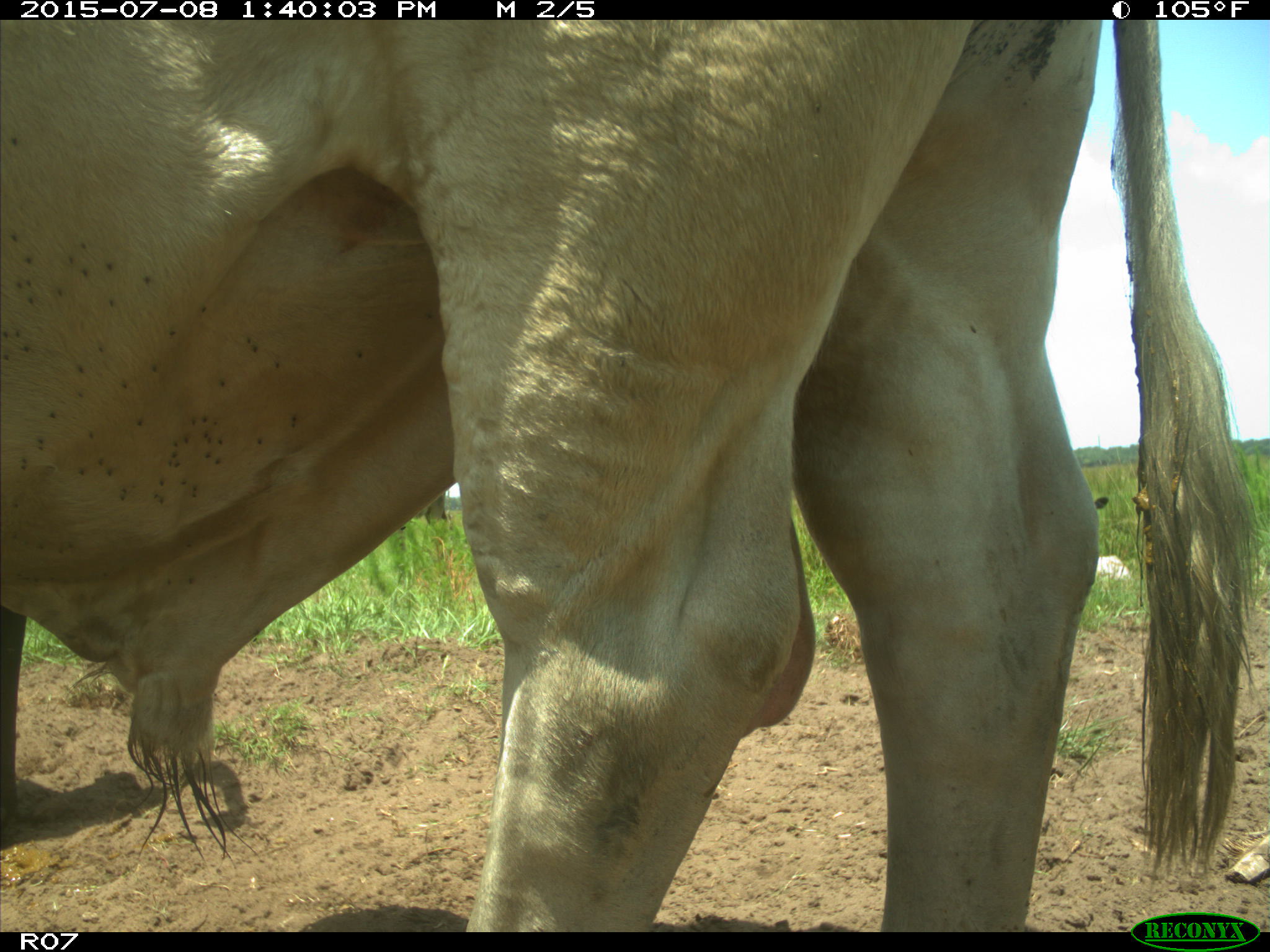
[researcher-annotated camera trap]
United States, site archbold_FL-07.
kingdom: Animalia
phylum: Chordata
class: Mammalia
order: Artiodactyla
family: Bovidae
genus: Bos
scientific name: Bos taurus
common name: domestic cow